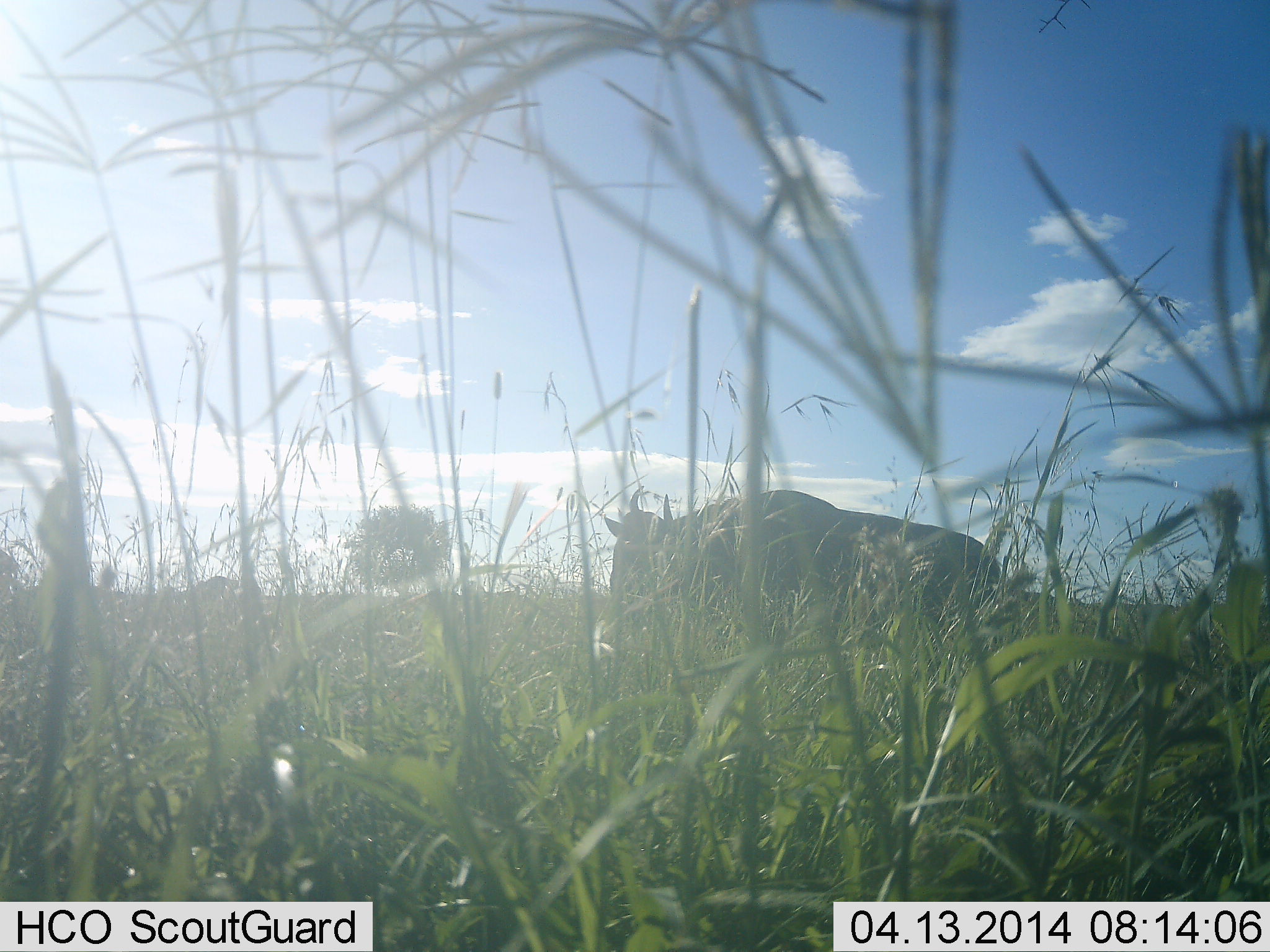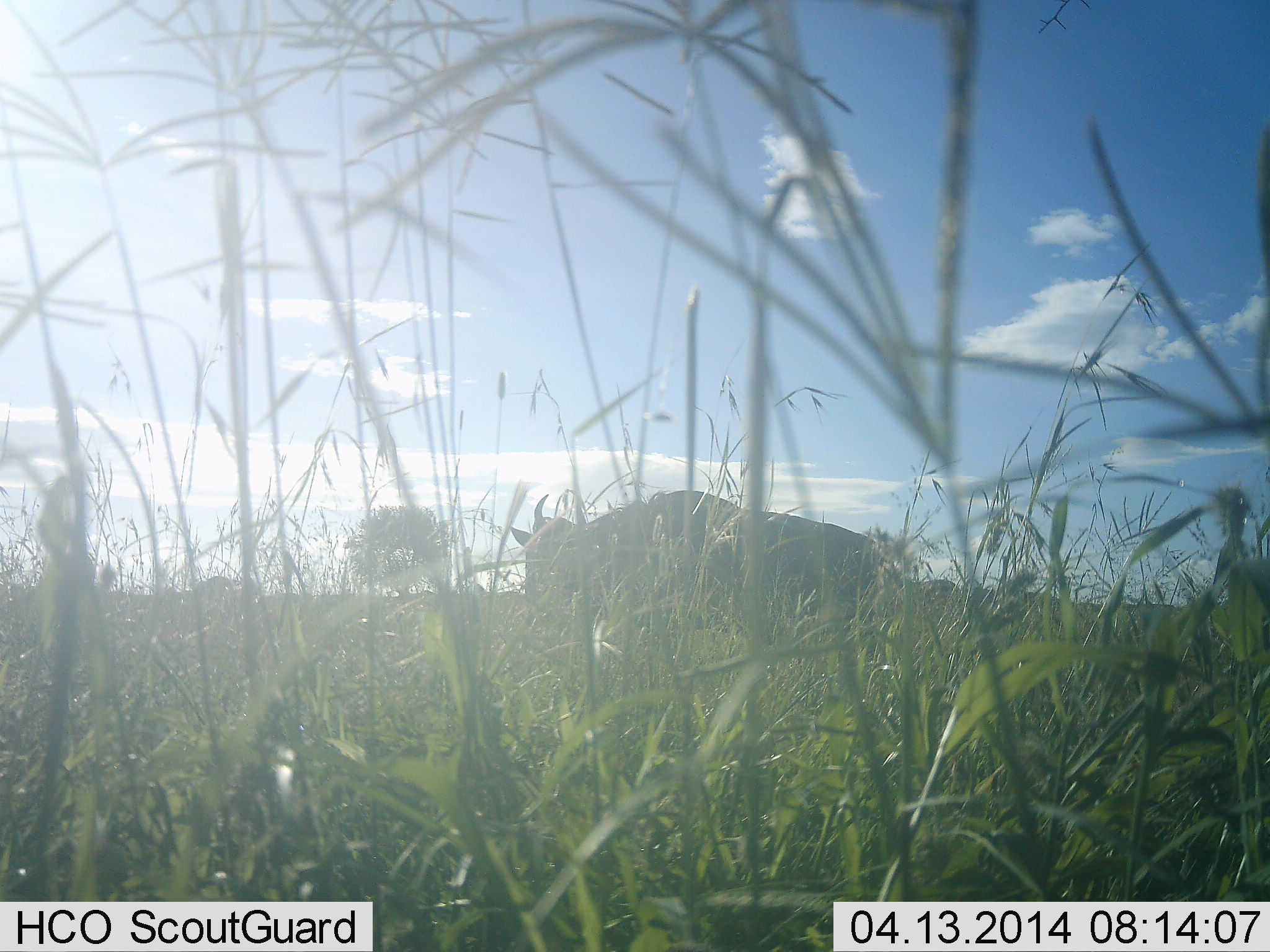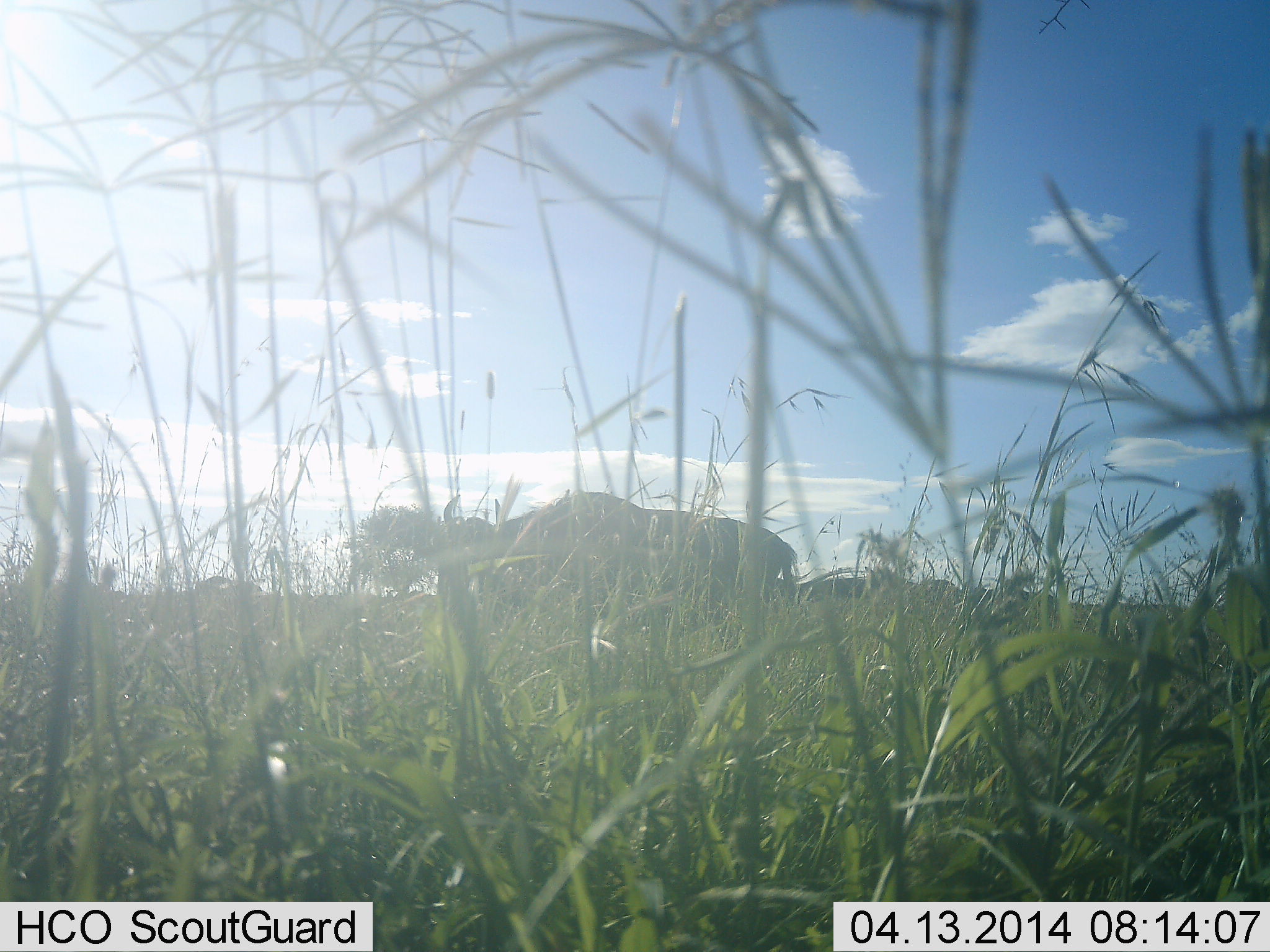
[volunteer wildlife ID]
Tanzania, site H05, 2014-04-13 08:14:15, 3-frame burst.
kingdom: Animalia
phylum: Chordata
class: Mammalia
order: Artiodactyla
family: Bovidae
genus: Connochaetes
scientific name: Connochaetes taurinus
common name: blue wildebeest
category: wildebeest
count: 1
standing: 20%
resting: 0%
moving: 70%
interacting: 0%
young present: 0%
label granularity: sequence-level